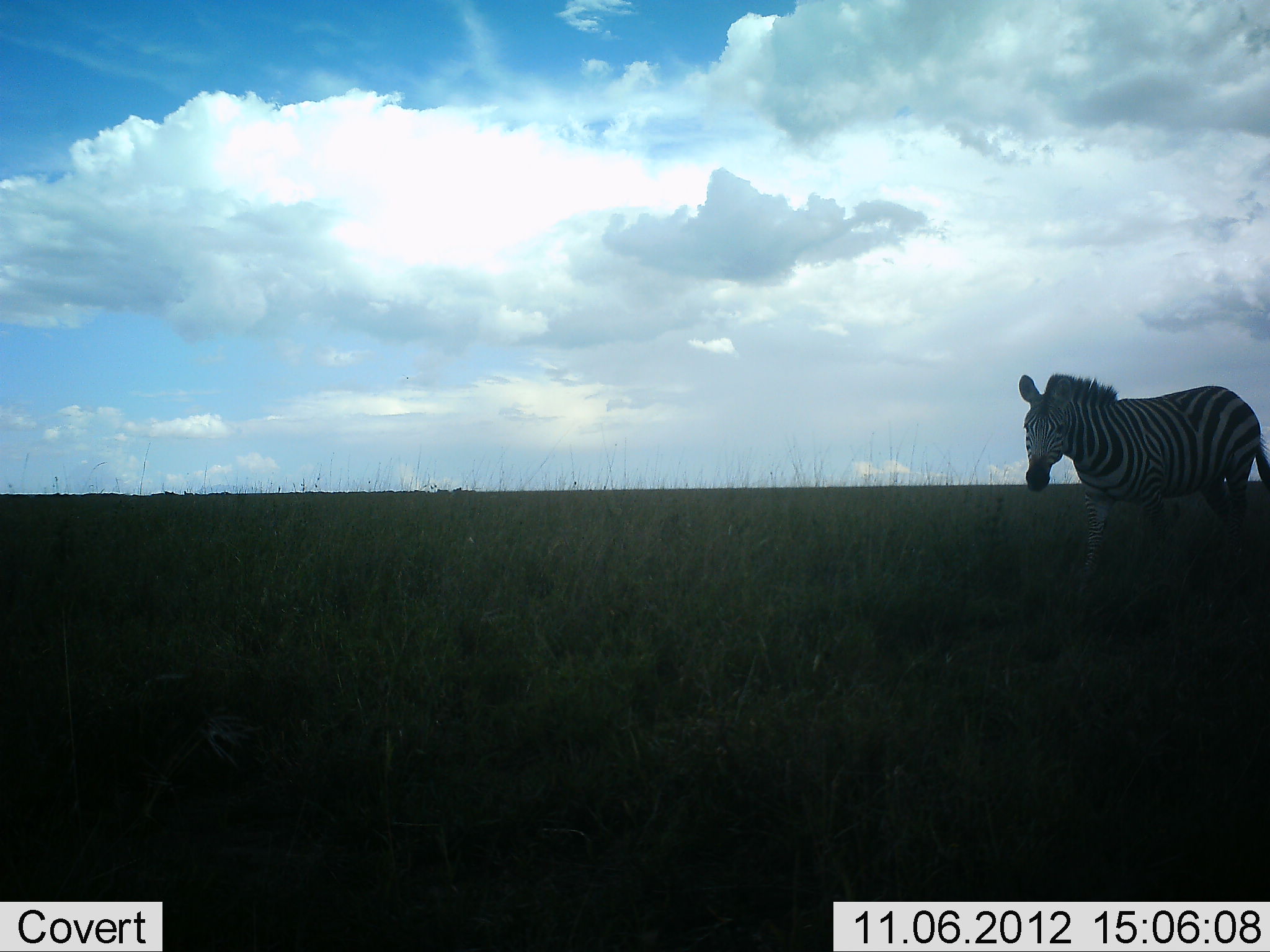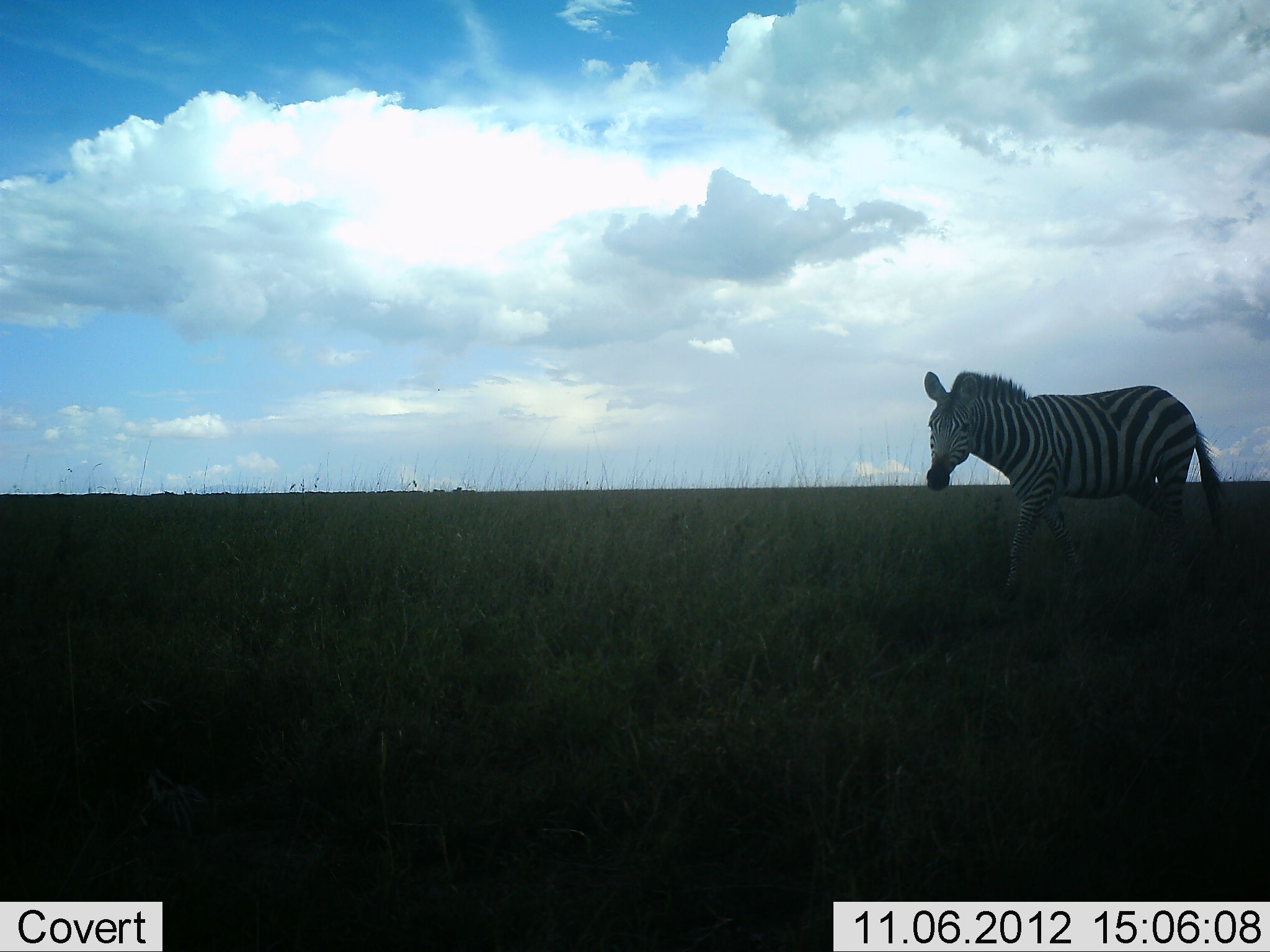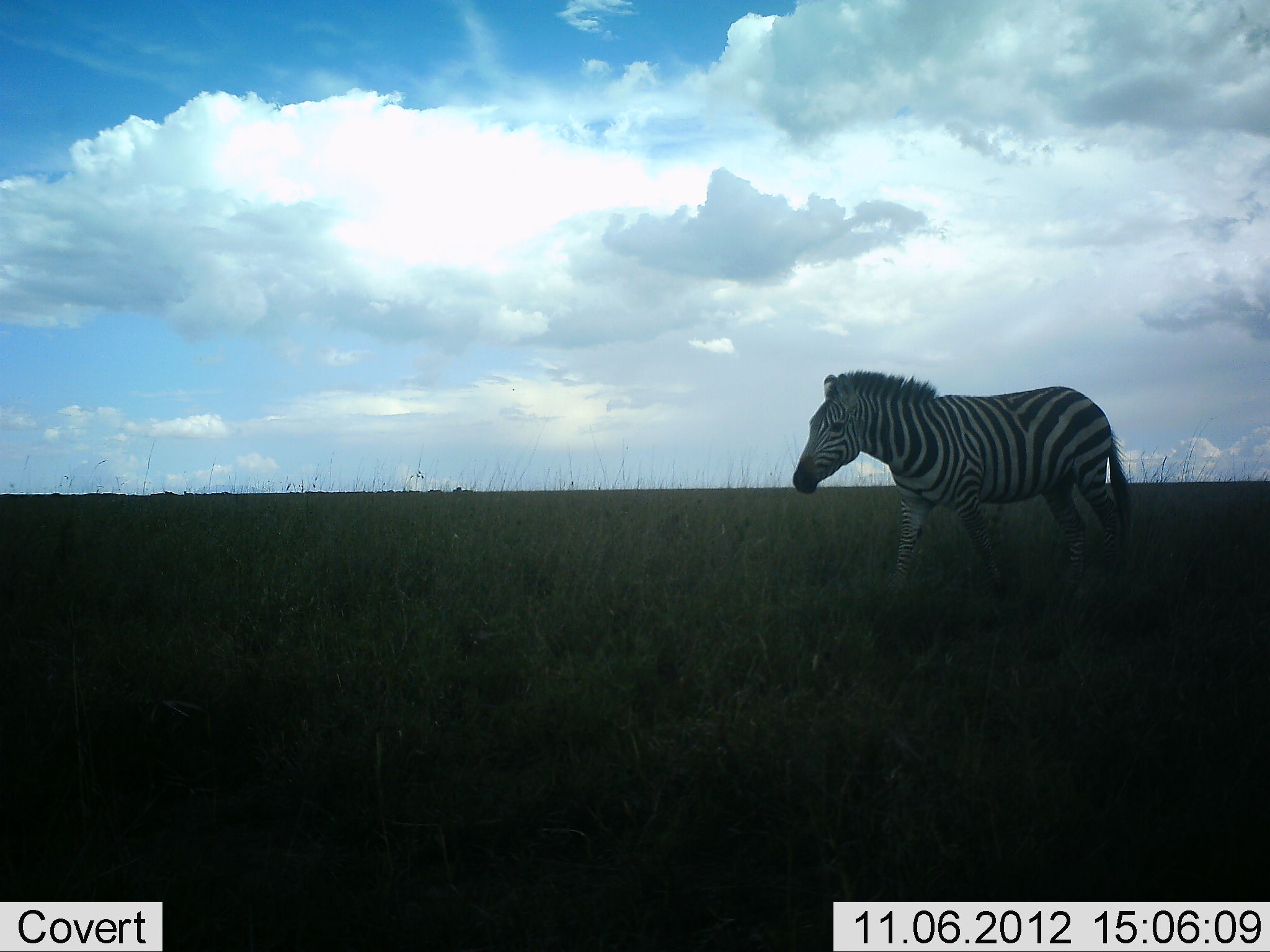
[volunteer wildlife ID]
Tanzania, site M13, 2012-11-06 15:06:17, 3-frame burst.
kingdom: Animalia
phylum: Chordata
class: Mammalia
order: Perissodactyla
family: Equidae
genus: Equus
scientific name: Equus quagga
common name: plains zebra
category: zebra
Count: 1.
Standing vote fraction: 0%.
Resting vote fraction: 0%.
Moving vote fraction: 100%.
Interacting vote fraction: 0%.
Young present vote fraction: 0%.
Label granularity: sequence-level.